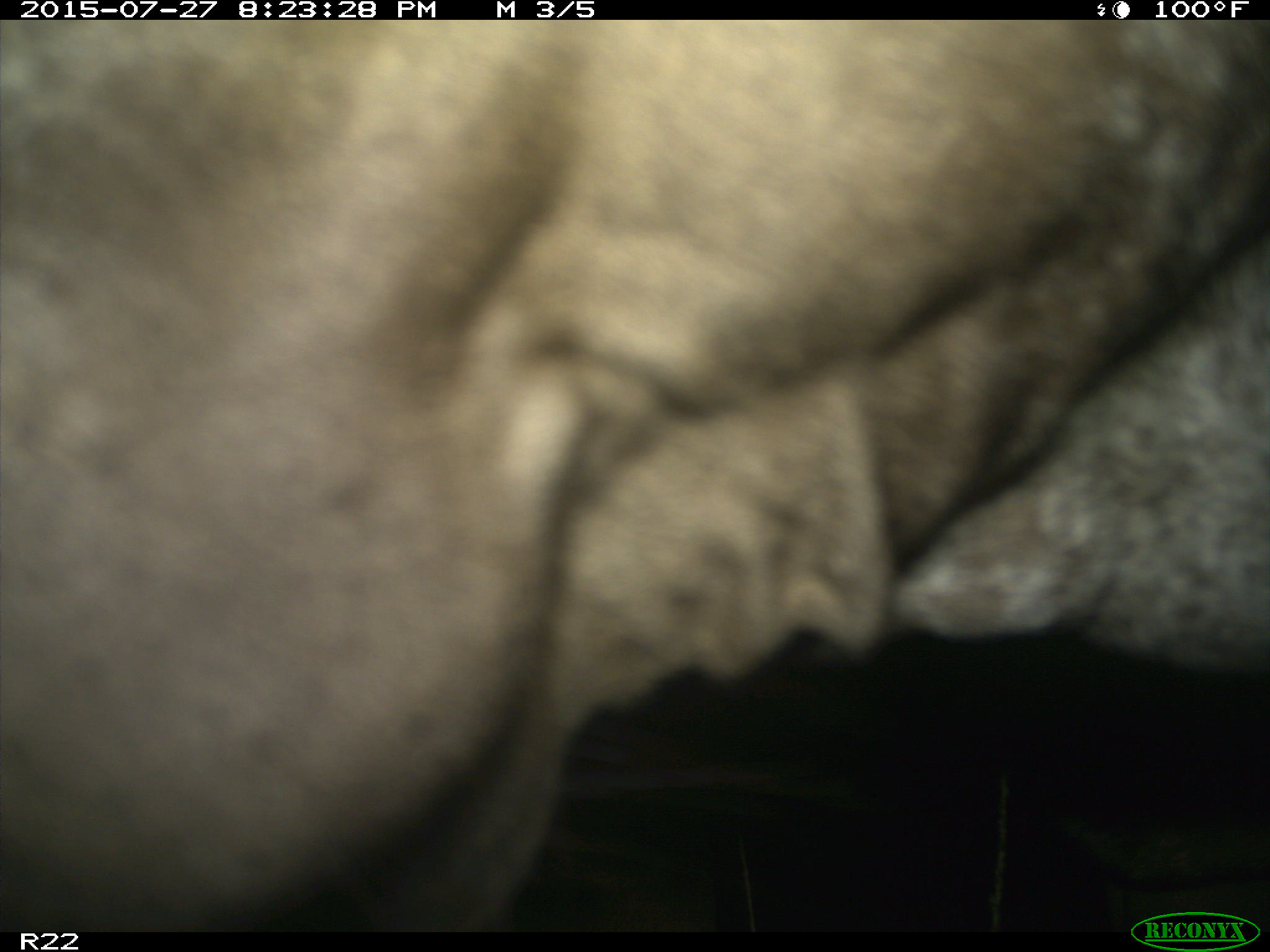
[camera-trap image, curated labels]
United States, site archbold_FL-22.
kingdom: Animalia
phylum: Chordata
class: Mammalia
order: Artiodactyla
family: Bovidae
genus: Bos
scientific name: Bos taurus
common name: domestic cow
Bos taurus (domestic cow).